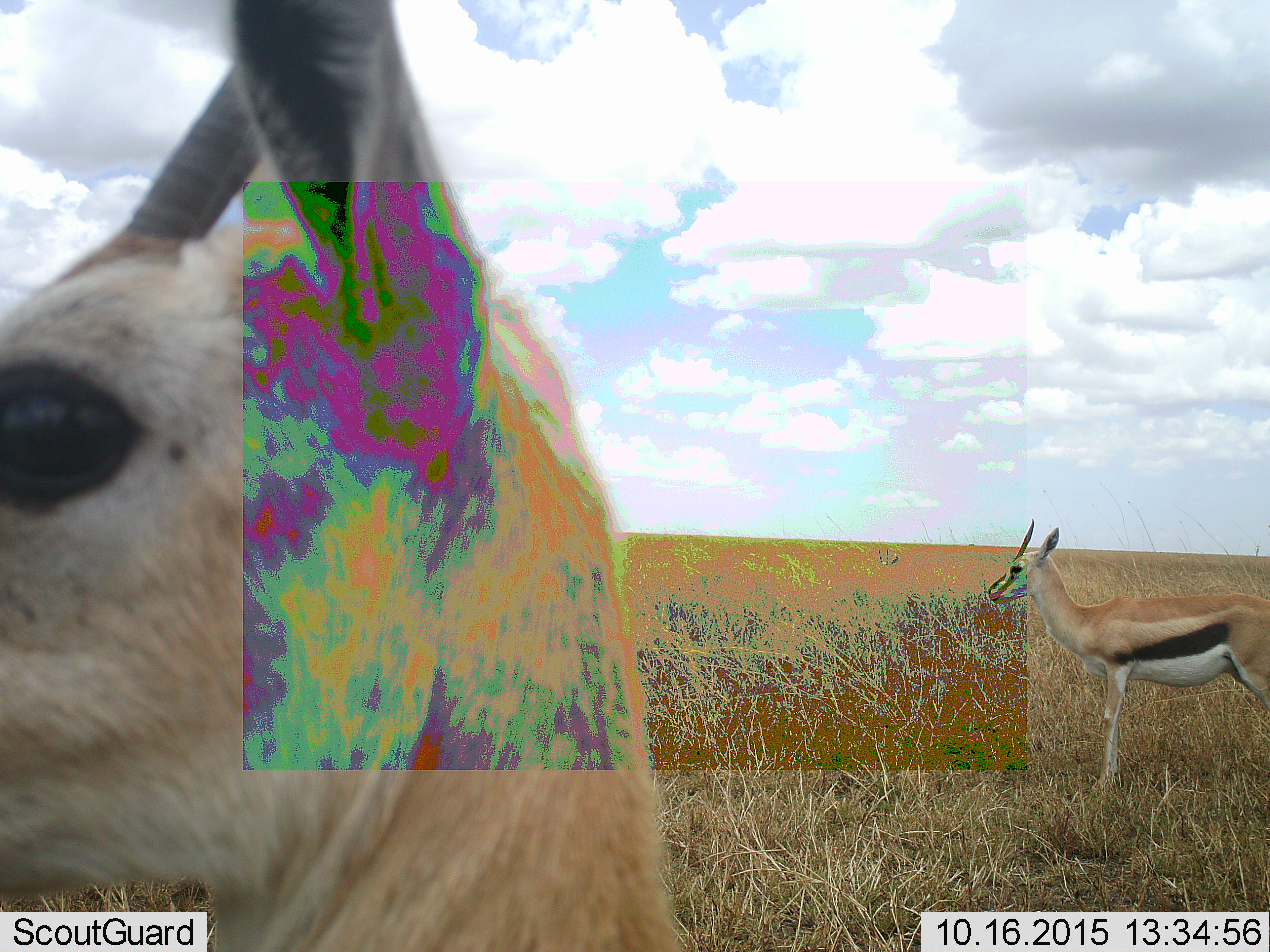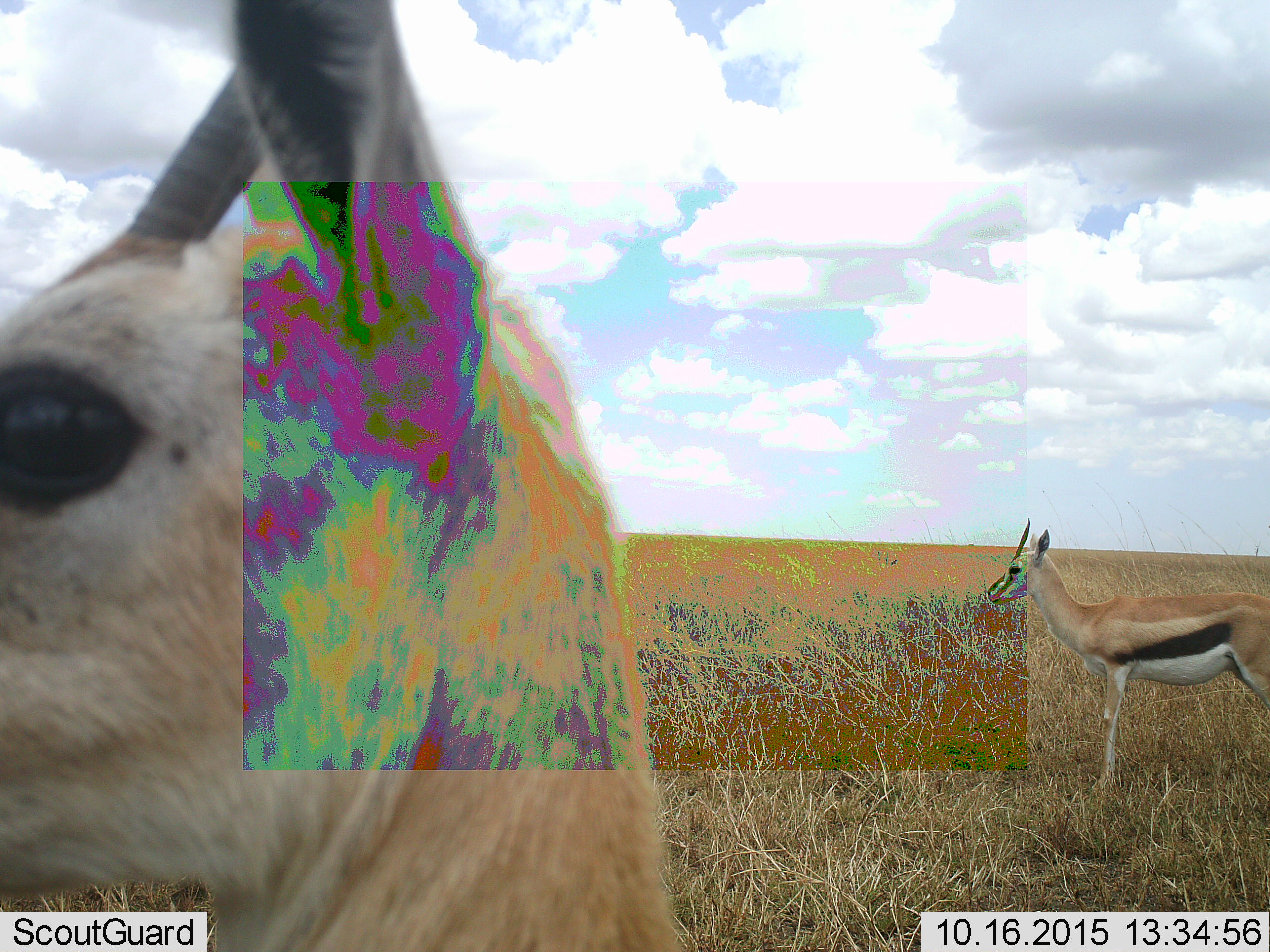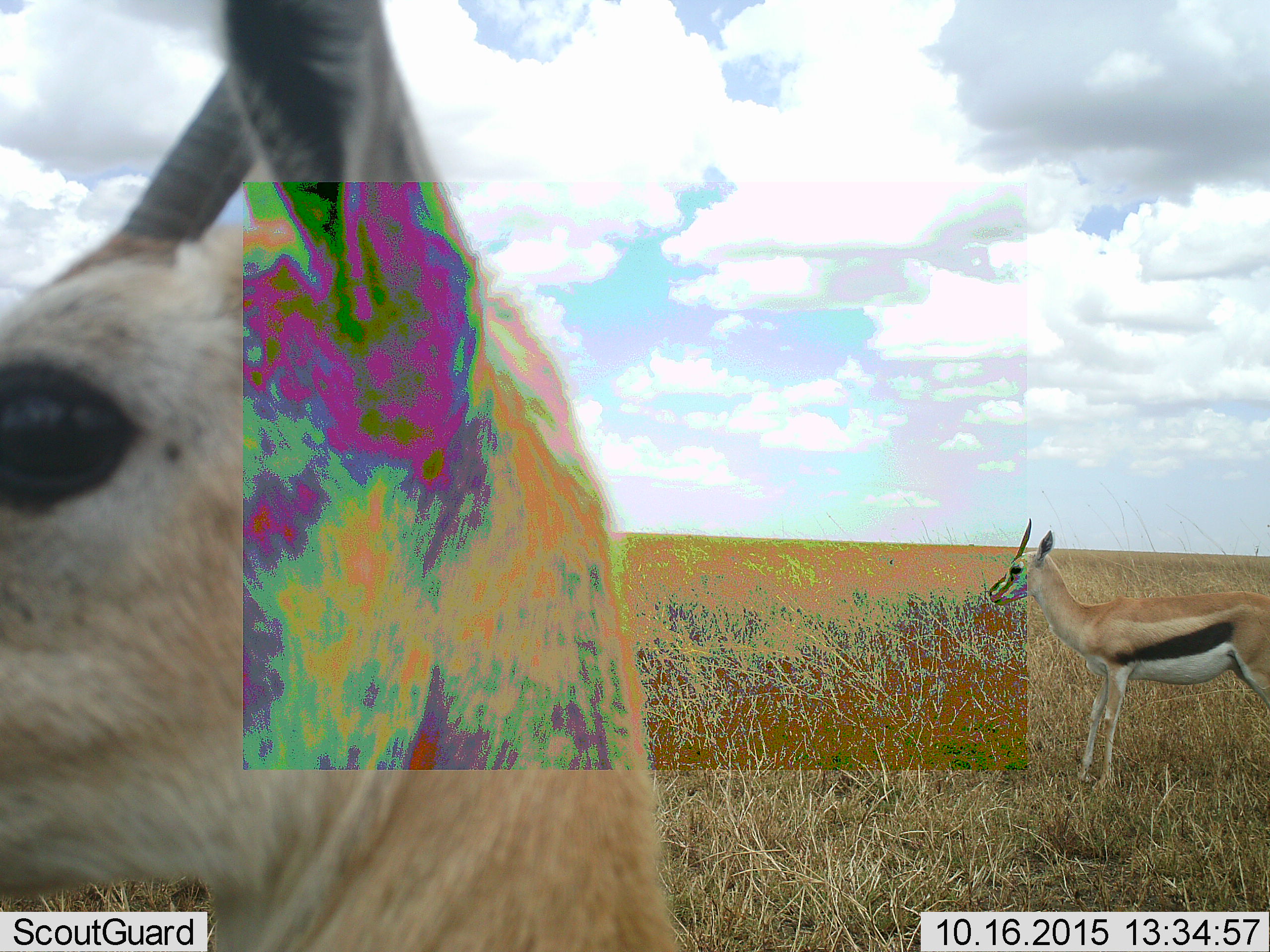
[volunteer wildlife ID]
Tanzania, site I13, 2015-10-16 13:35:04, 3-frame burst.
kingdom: Animalia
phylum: Chordata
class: Mammalia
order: Artiodactyla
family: Bovidae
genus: Eudorcas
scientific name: Eudorcas thomsonii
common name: thomson's gazelle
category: gazellethomsons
Gazellethomsons (thomson's gazelle) (Eudorcas thomsonii), count 2. Behavior (volunteer vote fractions): standing 100%, resting 0%, moving 0%, interacting 0%. Young present (vote fraction): 0%. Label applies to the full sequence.